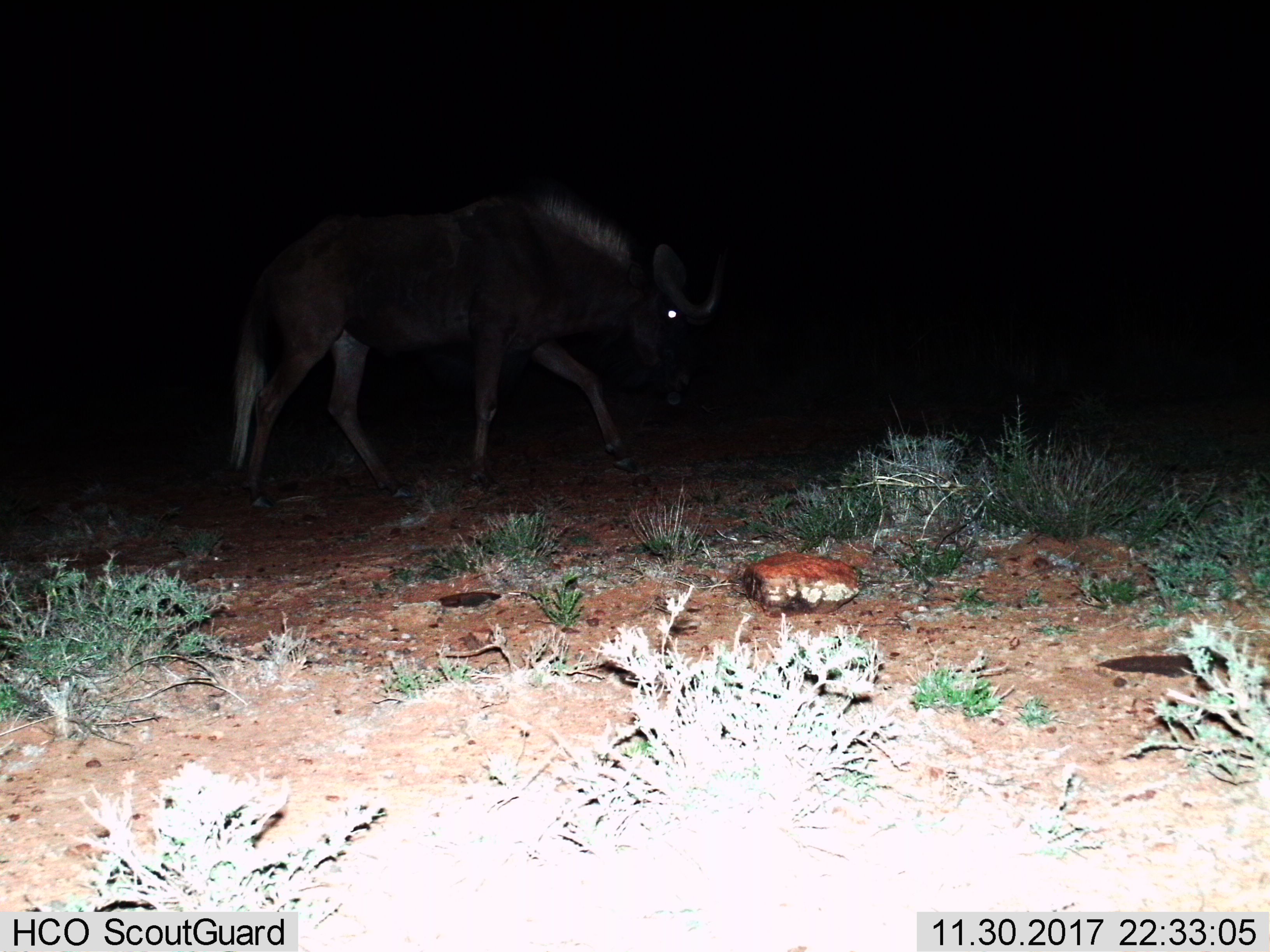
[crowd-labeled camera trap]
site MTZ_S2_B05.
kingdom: Animalia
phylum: Chordata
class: Mammalia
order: Artiodactyla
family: Bovidae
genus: Connochaetes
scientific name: Connochaetes gnou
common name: black wildebeest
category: wildebeestblack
Wildebeestblack (black wildebeest) (Connochaetes gnou), count 1. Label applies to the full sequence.